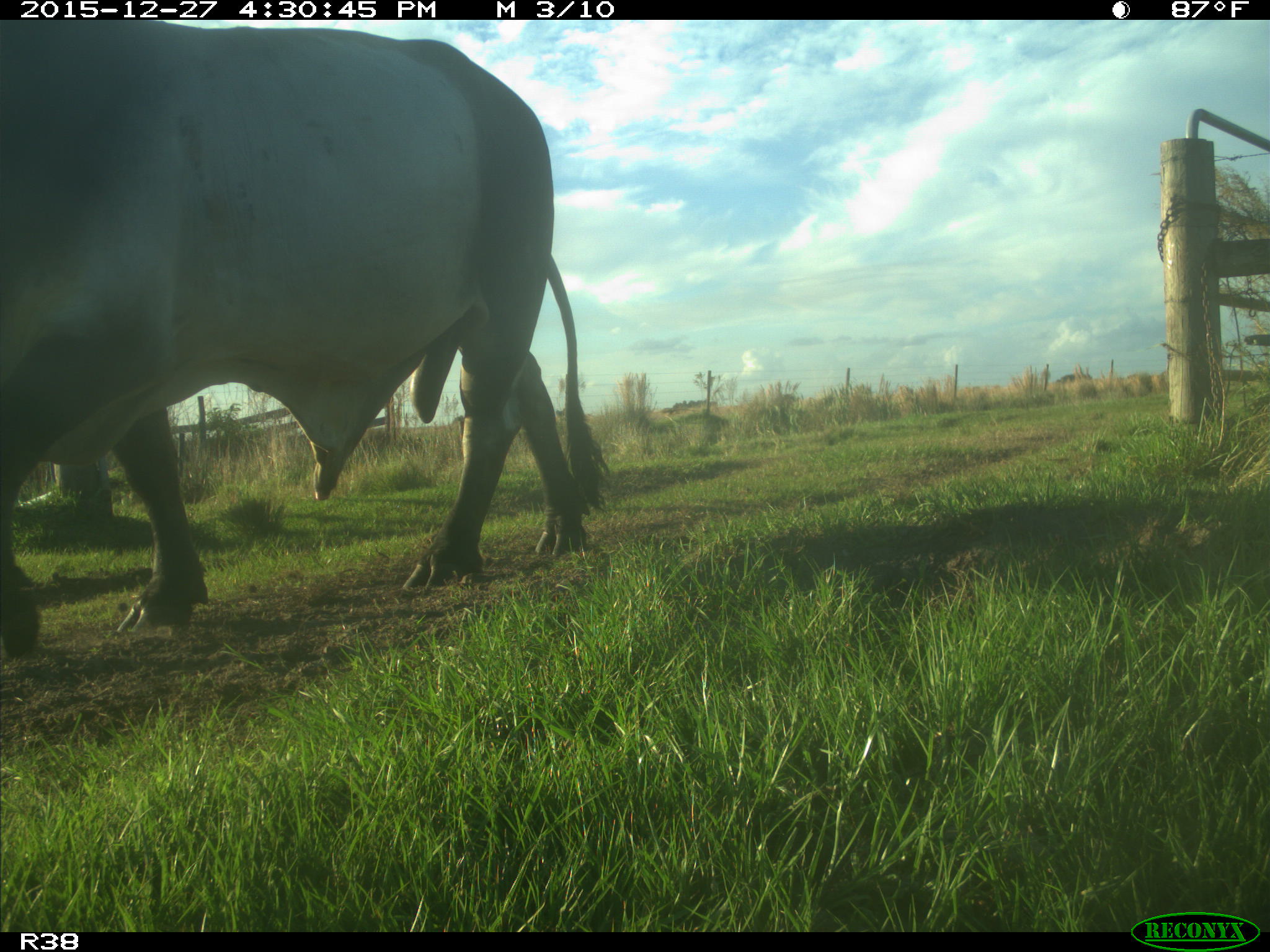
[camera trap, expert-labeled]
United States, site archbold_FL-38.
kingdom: Animalia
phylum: Chordata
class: Mammalia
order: Artiodactyla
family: Bovidae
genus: Bos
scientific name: Bos taurus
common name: domestic cow